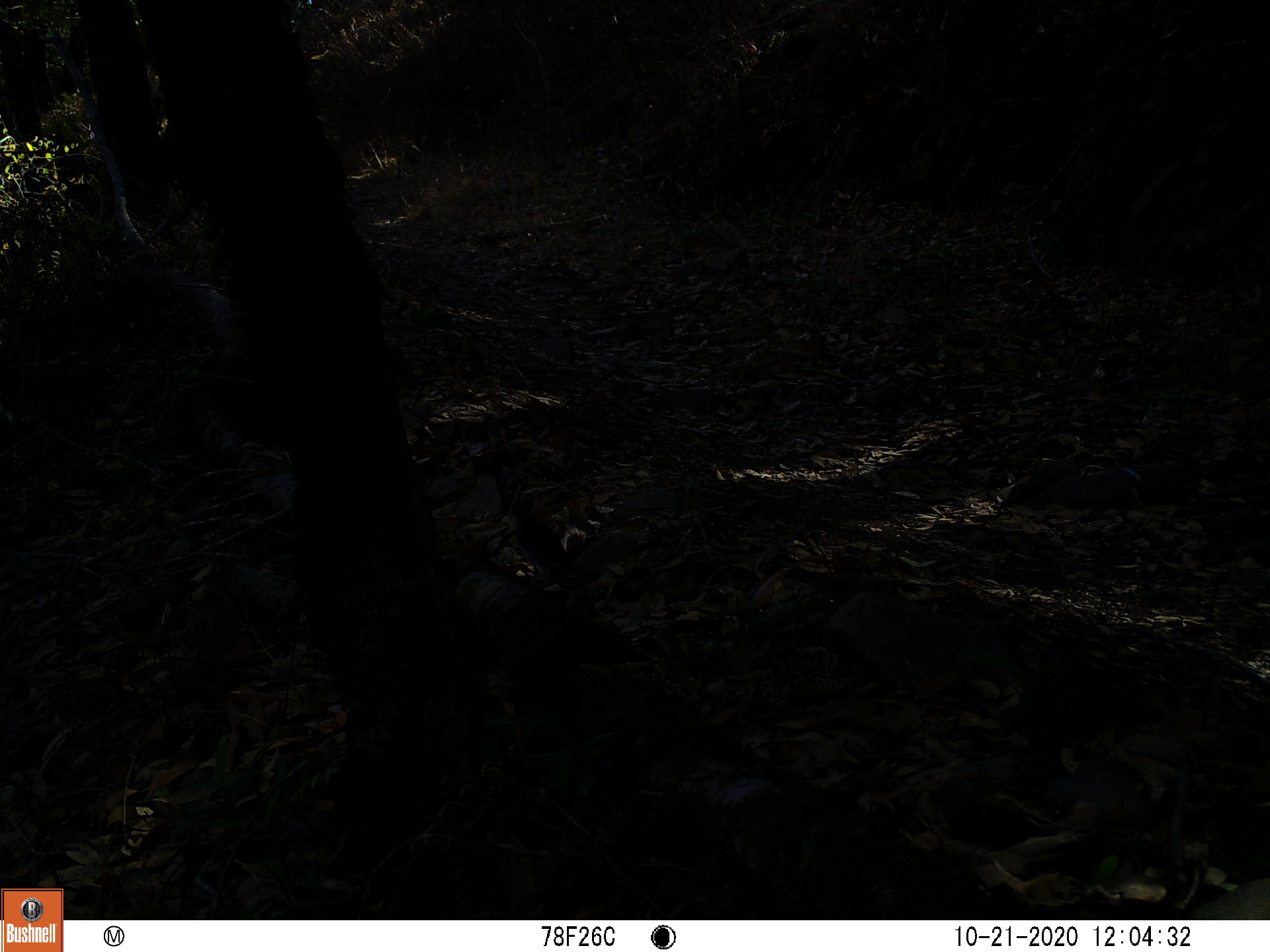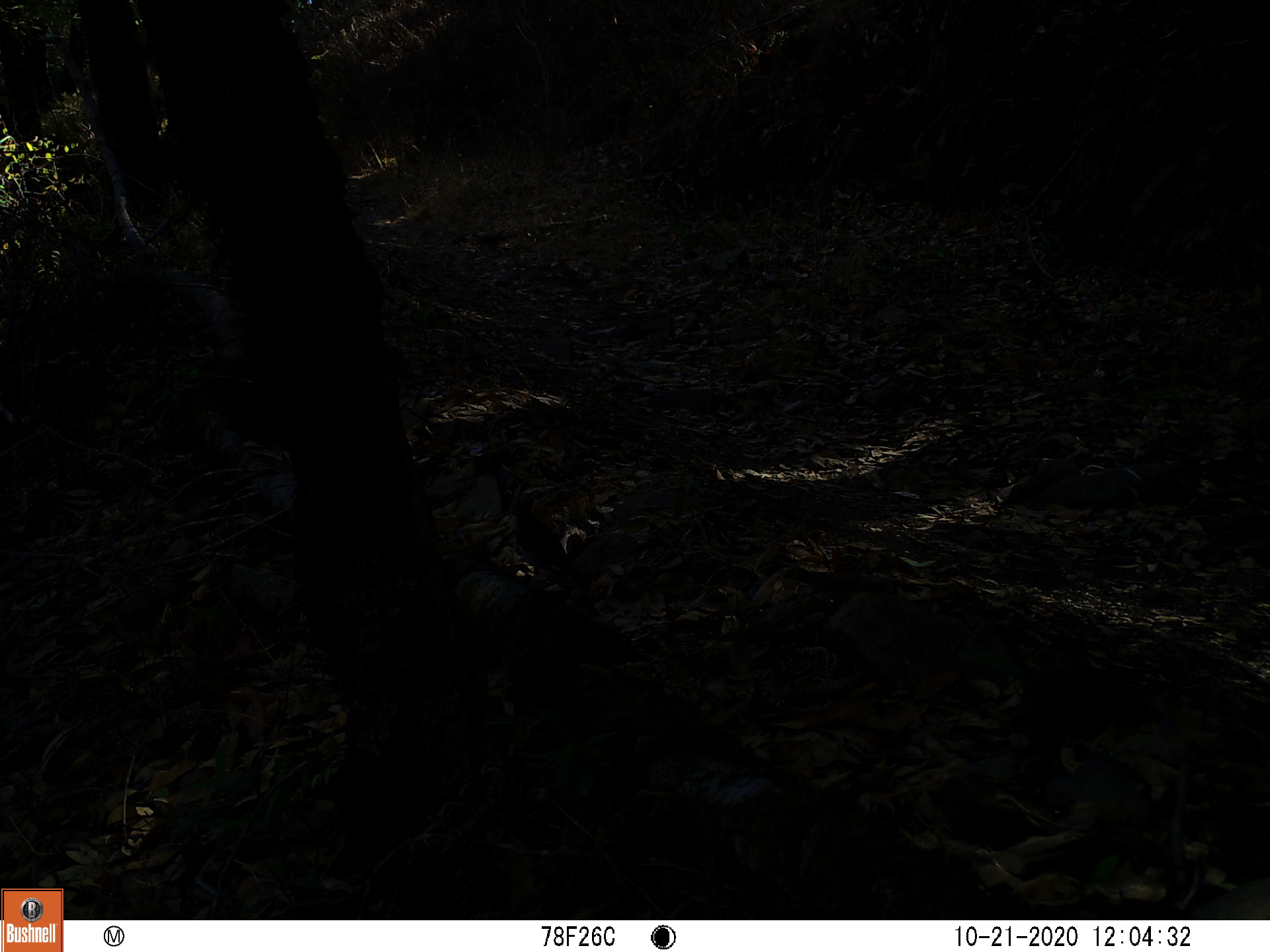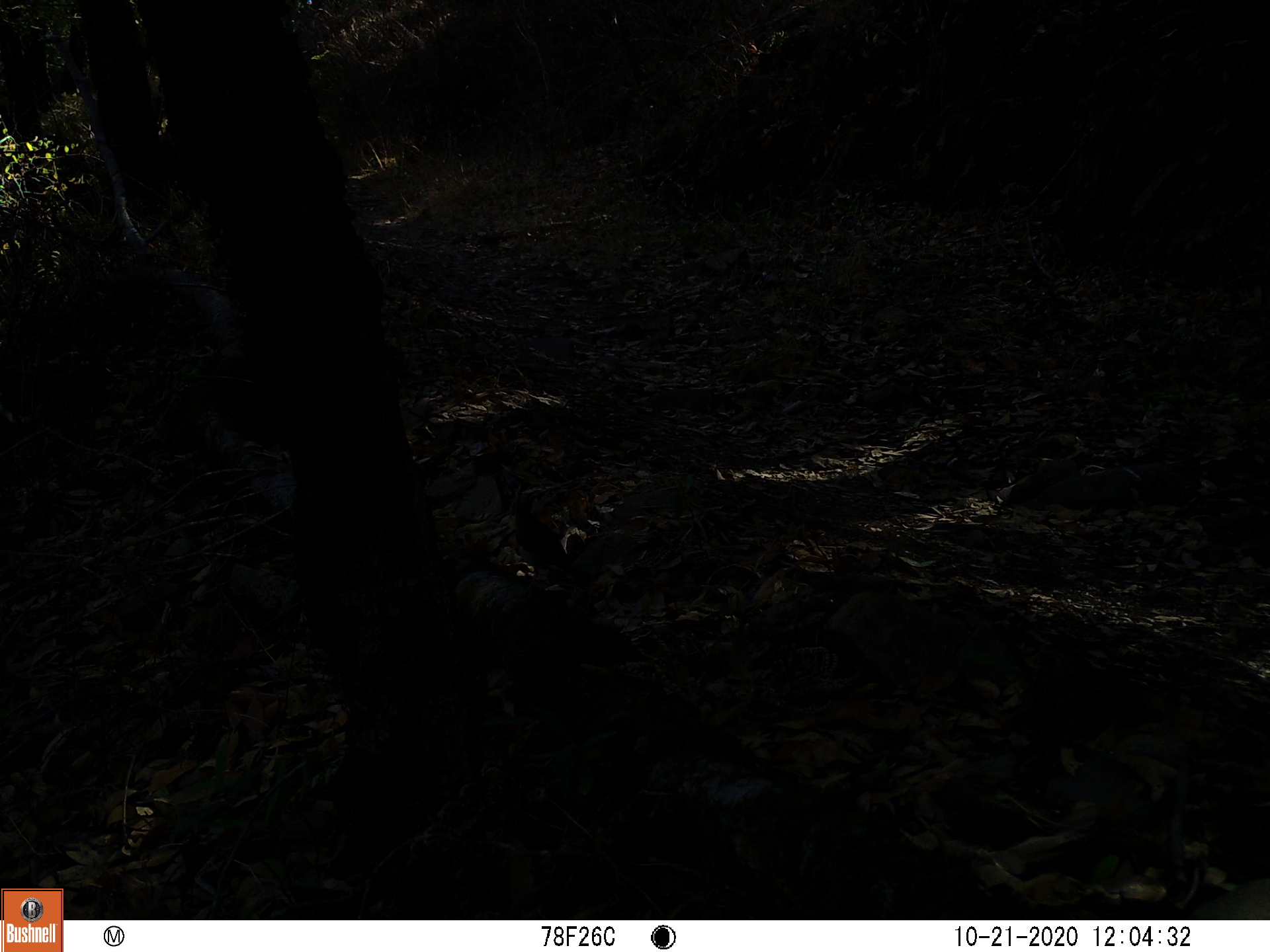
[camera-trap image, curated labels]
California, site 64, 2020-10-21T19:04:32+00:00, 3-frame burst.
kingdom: Animalia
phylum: Chordata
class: Aves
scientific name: Aves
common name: bird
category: unknown bird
Unknown bird (bird) (Aves).